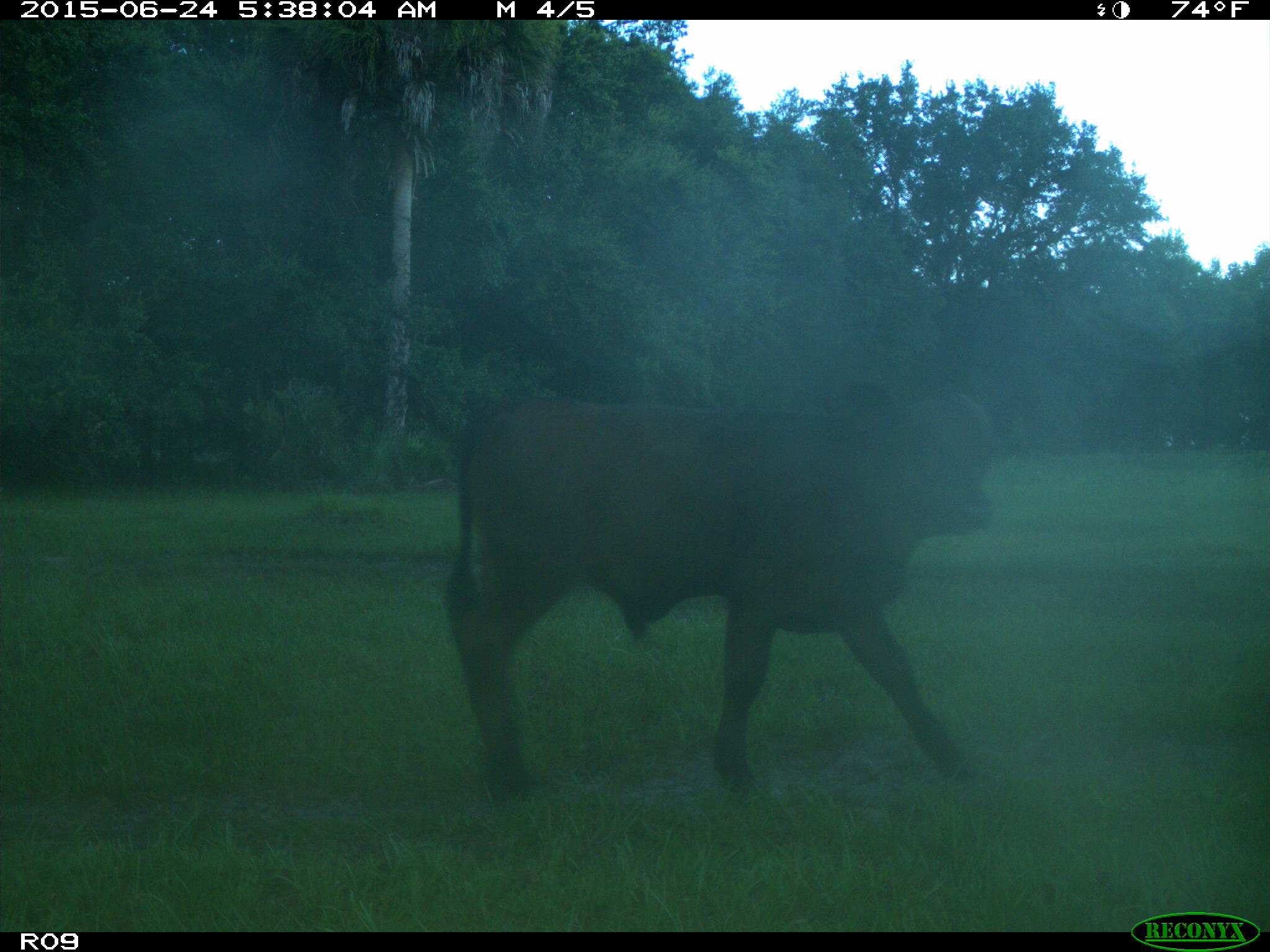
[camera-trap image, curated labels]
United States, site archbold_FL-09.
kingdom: Animalia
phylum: Chordata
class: Mammalia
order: Artiodactyla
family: Bovidae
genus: Bos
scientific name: Bos taurus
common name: domestic cow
Bos taurus (domestic cow).